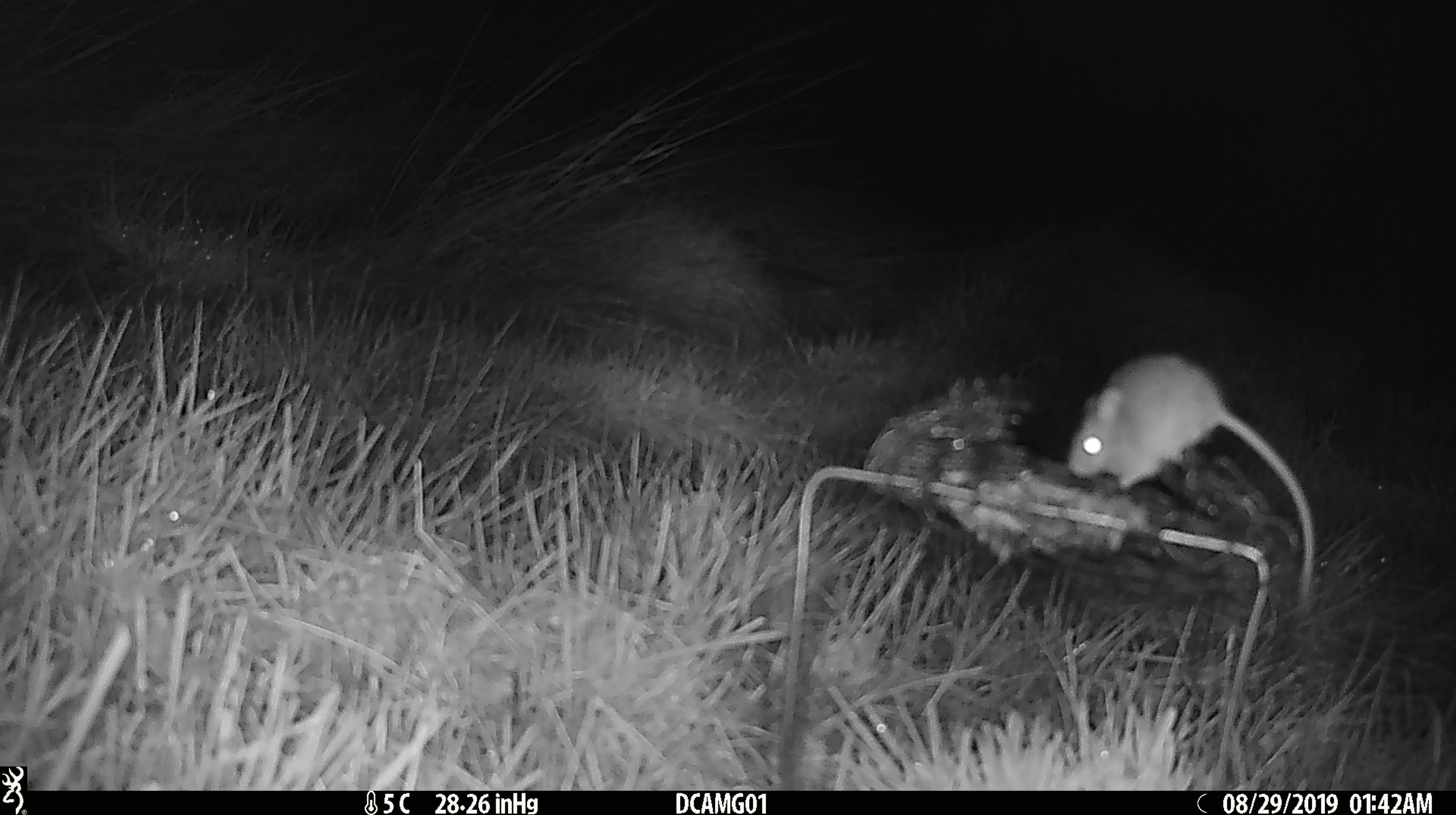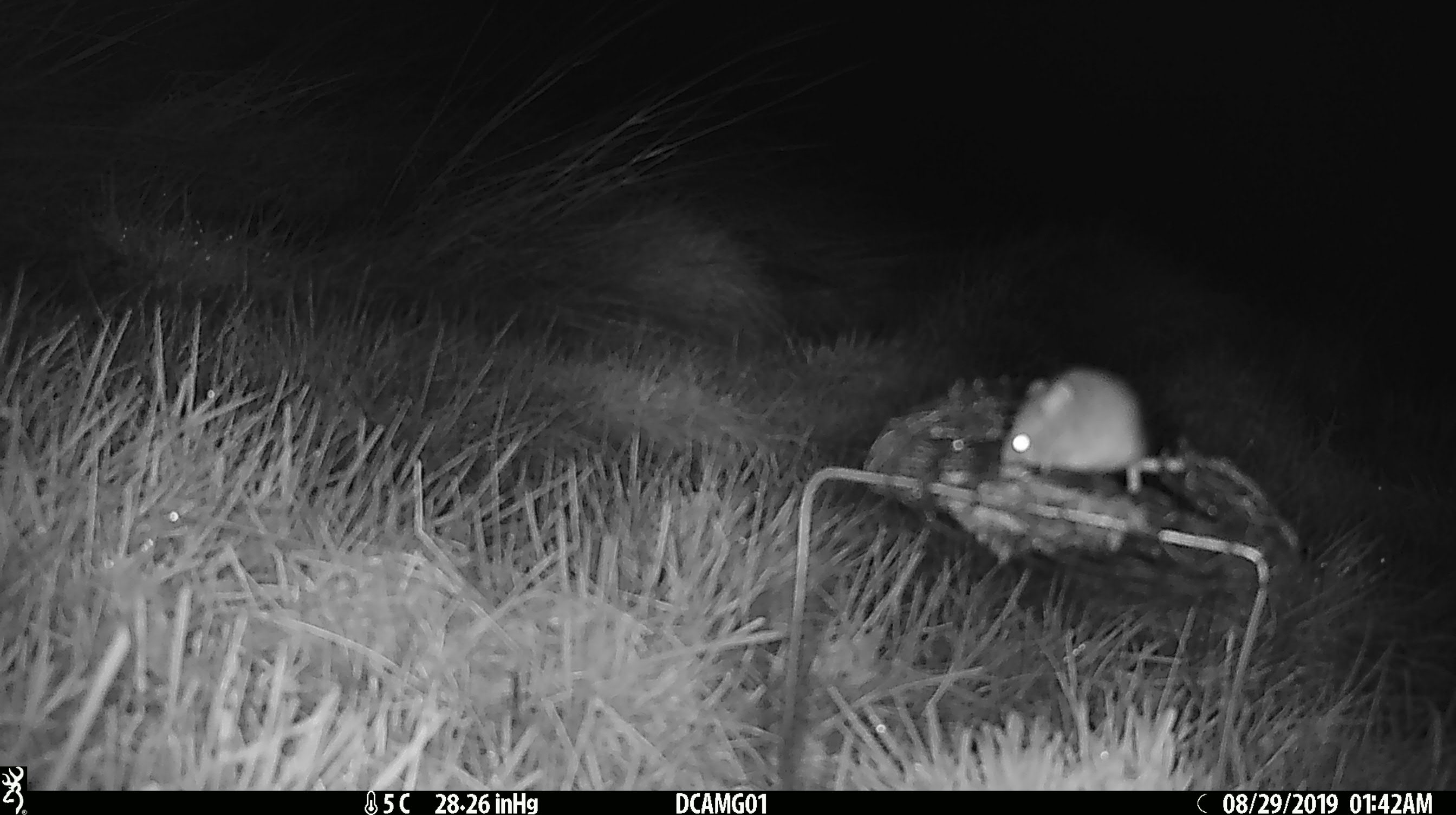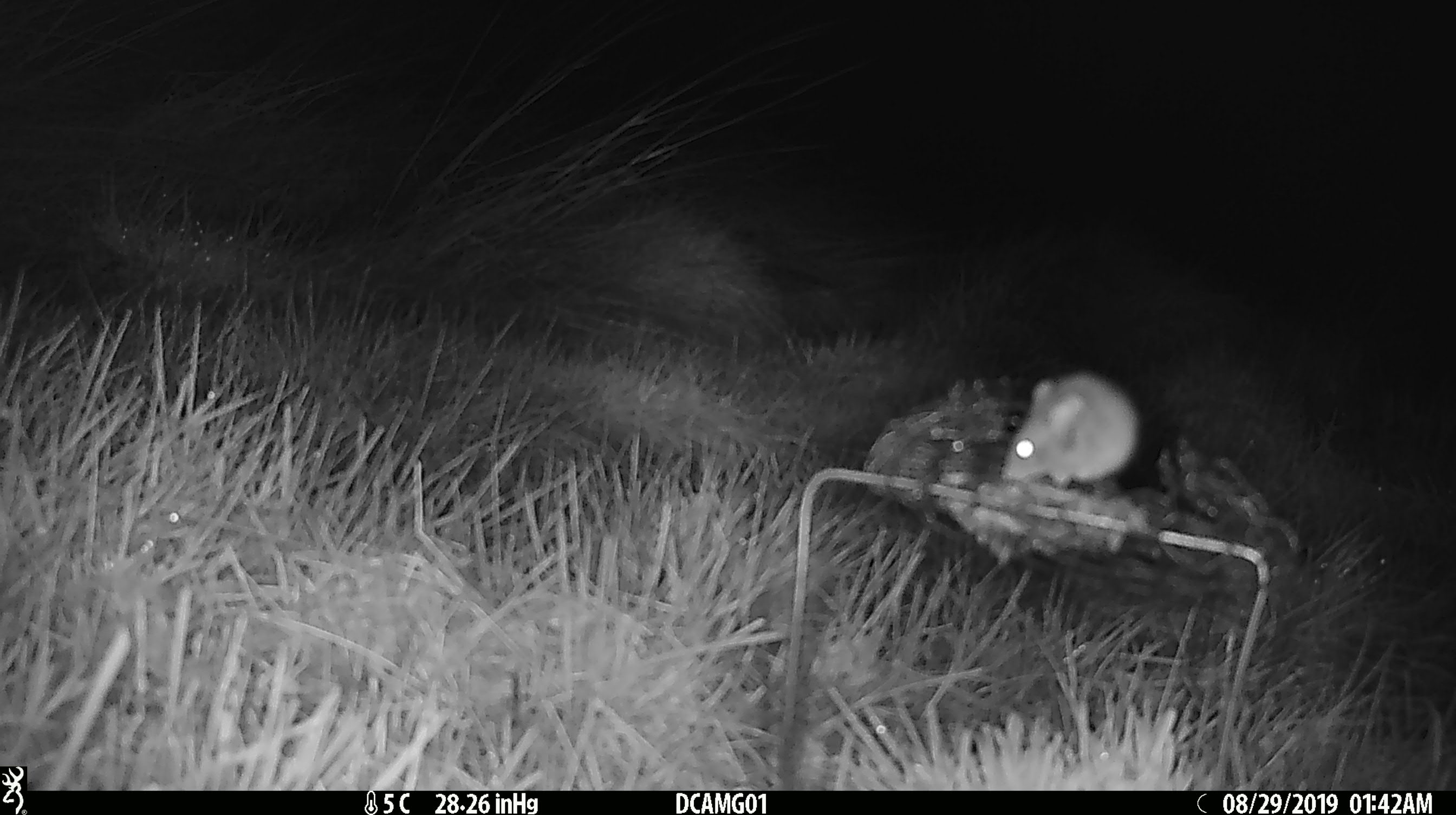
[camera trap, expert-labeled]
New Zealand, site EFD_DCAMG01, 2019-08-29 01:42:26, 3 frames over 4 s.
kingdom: Animalia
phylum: Chordata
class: Mammalia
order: Rodentia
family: Muridae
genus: Mus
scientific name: Mus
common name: mouse